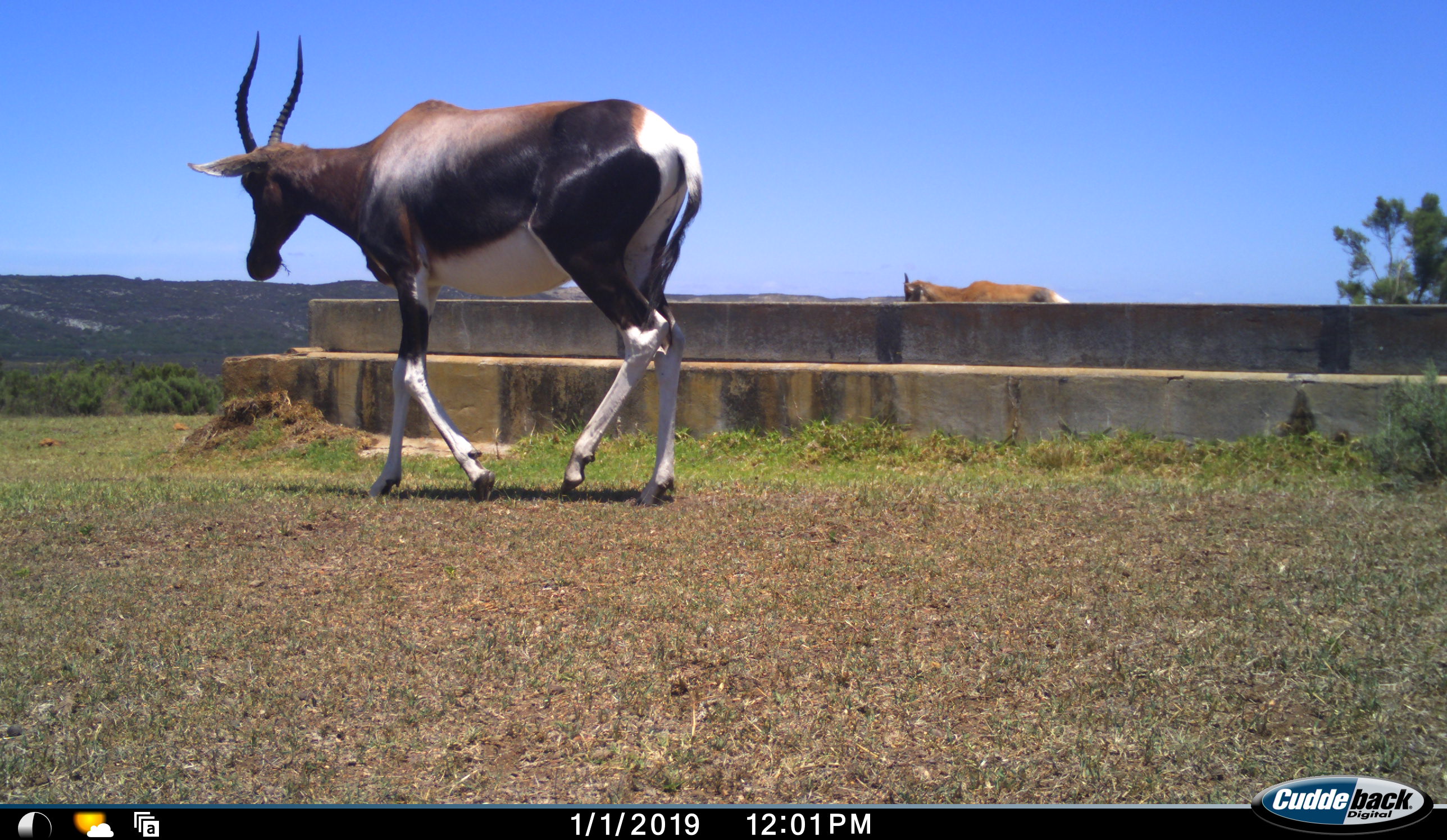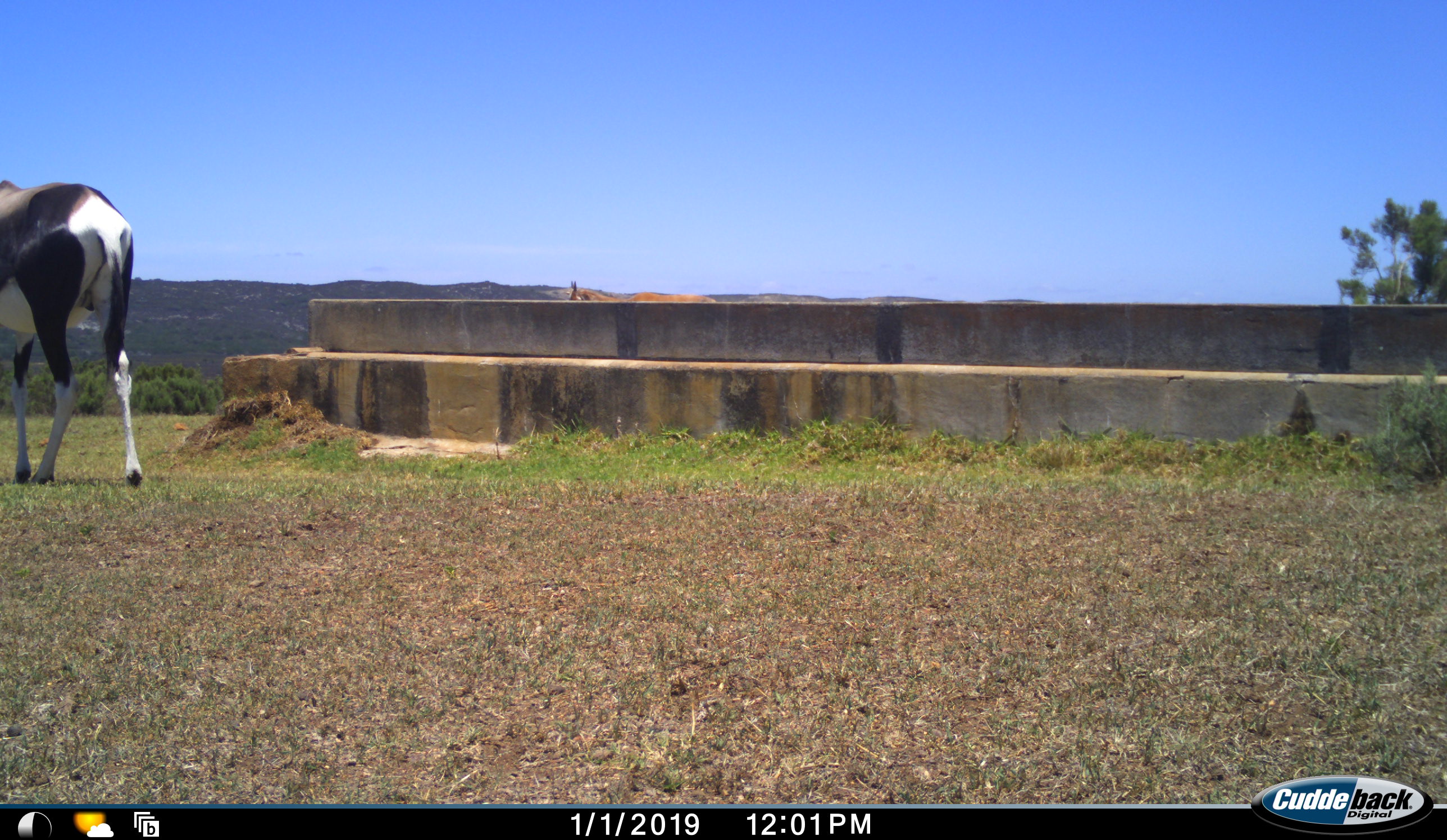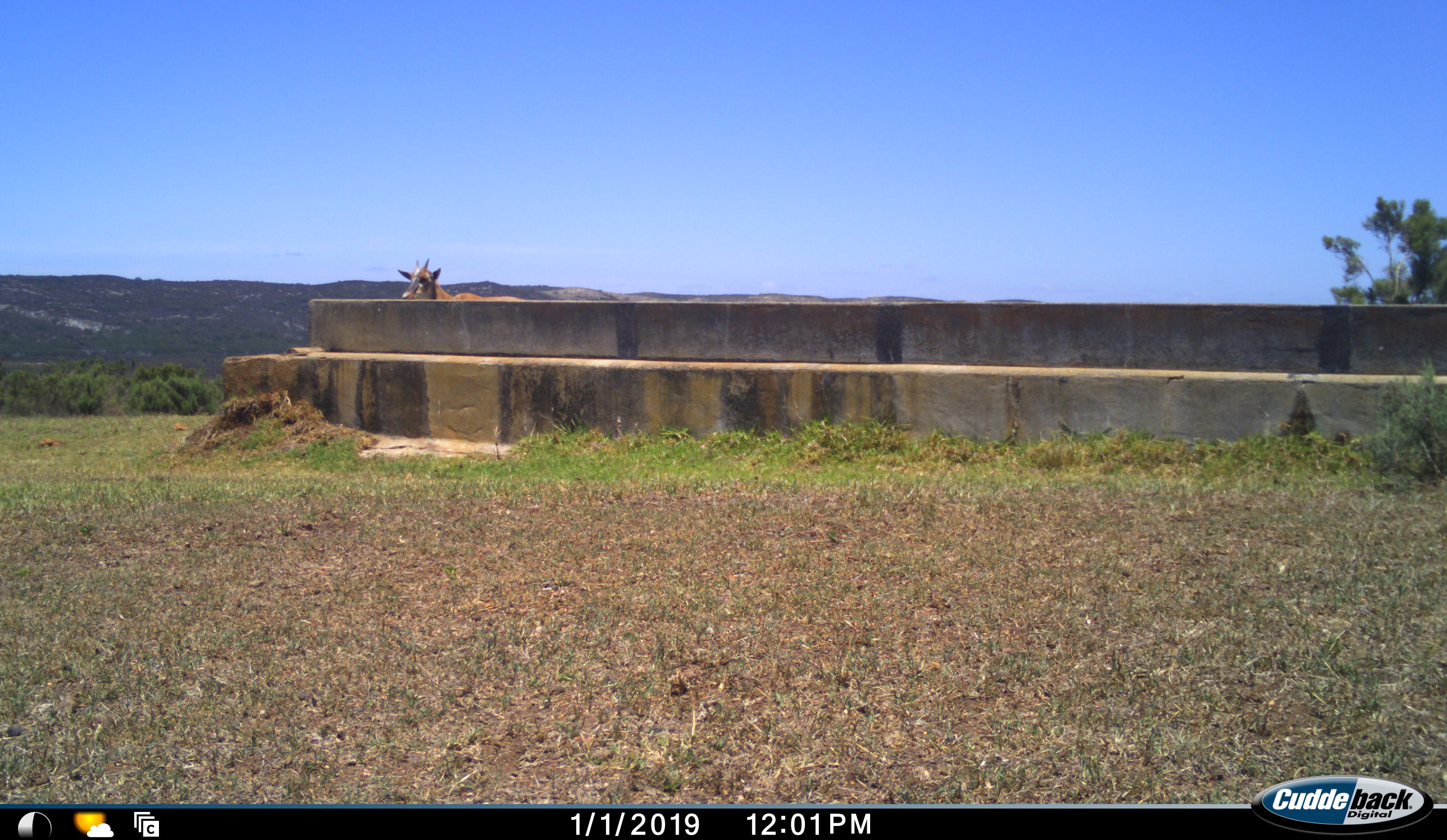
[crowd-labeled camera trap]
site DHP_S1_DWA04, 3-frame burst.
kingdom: Animalia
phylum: Chordata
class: Mammalia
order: Artiodactyla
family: Bovidae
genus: Damaliscus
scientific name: Damaliscus pygargus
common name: bontebok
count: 2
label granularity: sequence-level